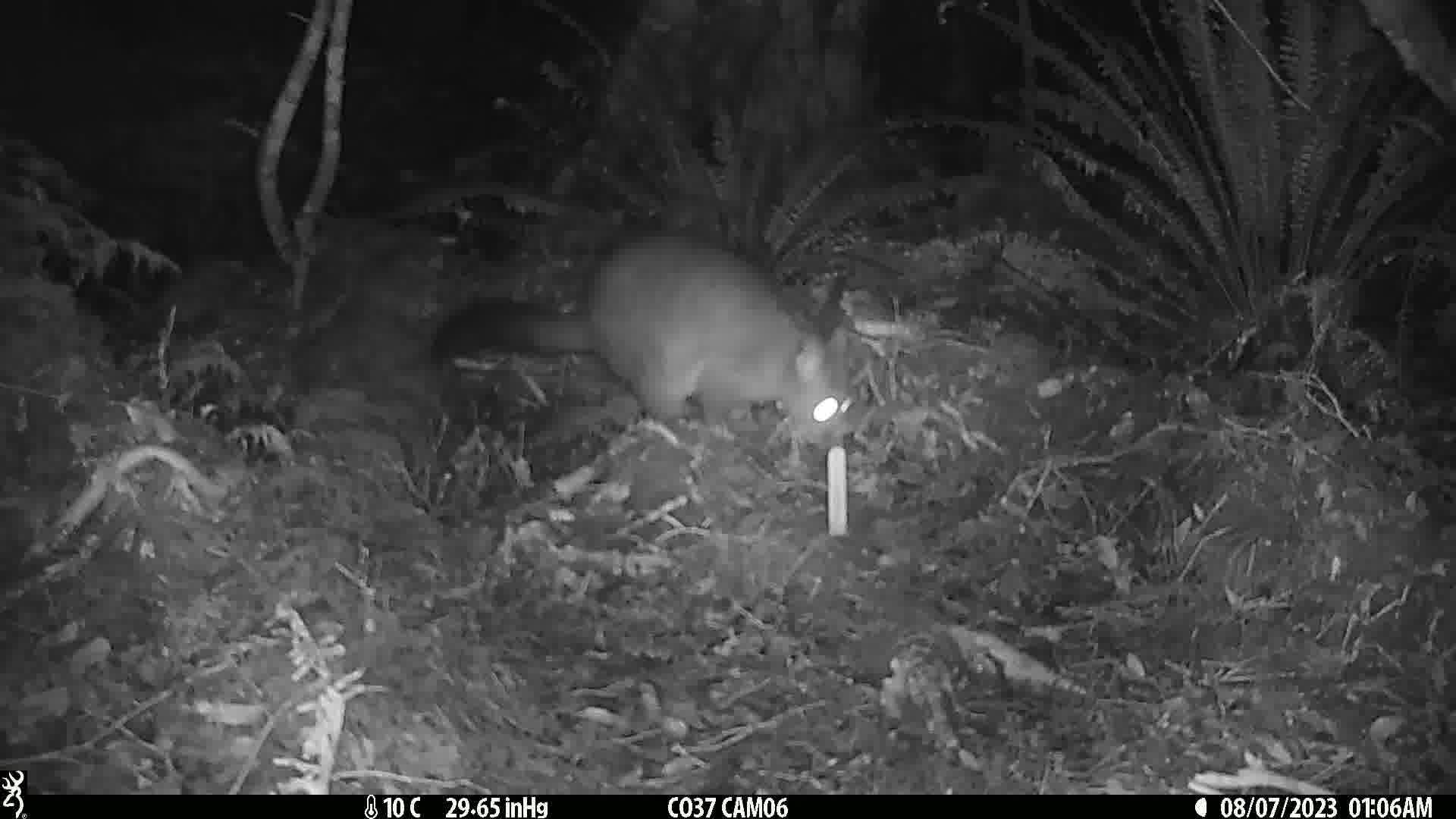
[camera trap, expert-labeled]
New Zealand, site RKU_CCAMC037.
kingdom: Animalia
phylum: Chordata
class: Mammalia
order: Diprotodontia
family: Phalangeridae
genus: Trichosurus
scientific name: Trichosurus vulpecula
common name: common brushtail possum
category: possum